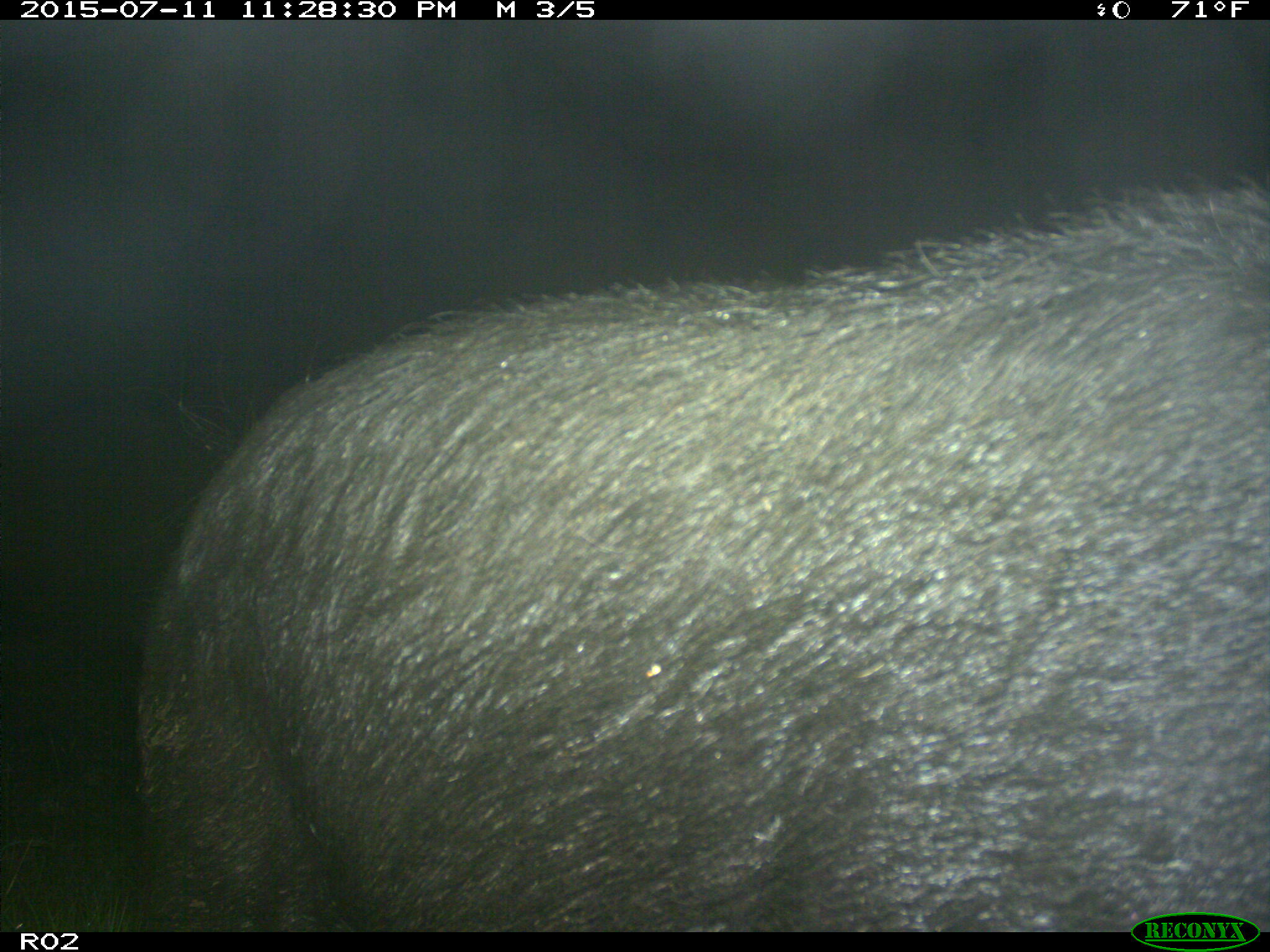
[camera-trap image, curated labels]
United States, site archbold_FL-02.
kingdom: Animalia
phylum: Chordata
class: Mammalia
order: Artiodactyla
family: Suidae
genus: Sus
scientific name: Sus scrofa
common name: wild boar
Sus scrofa (wild boar).